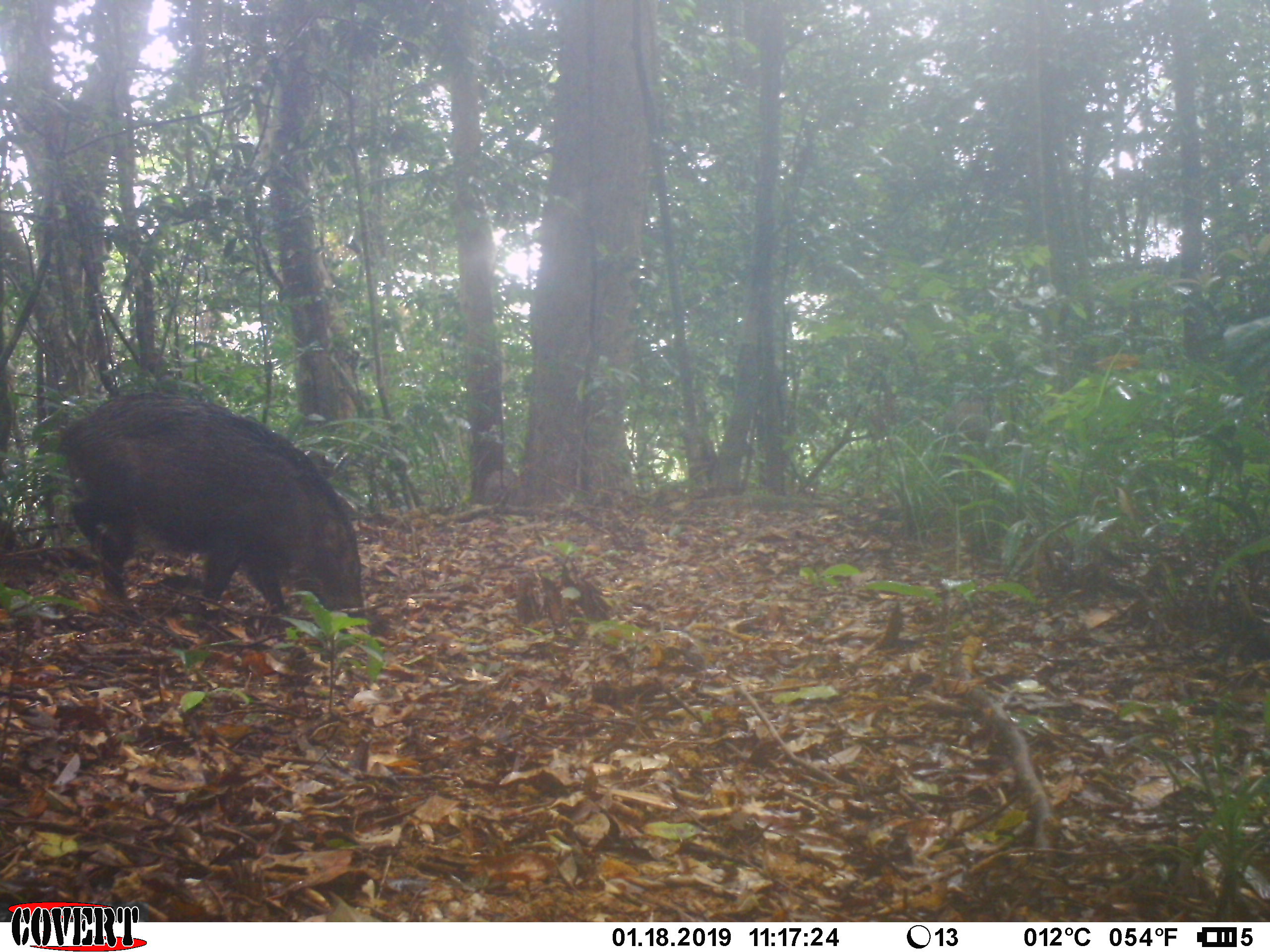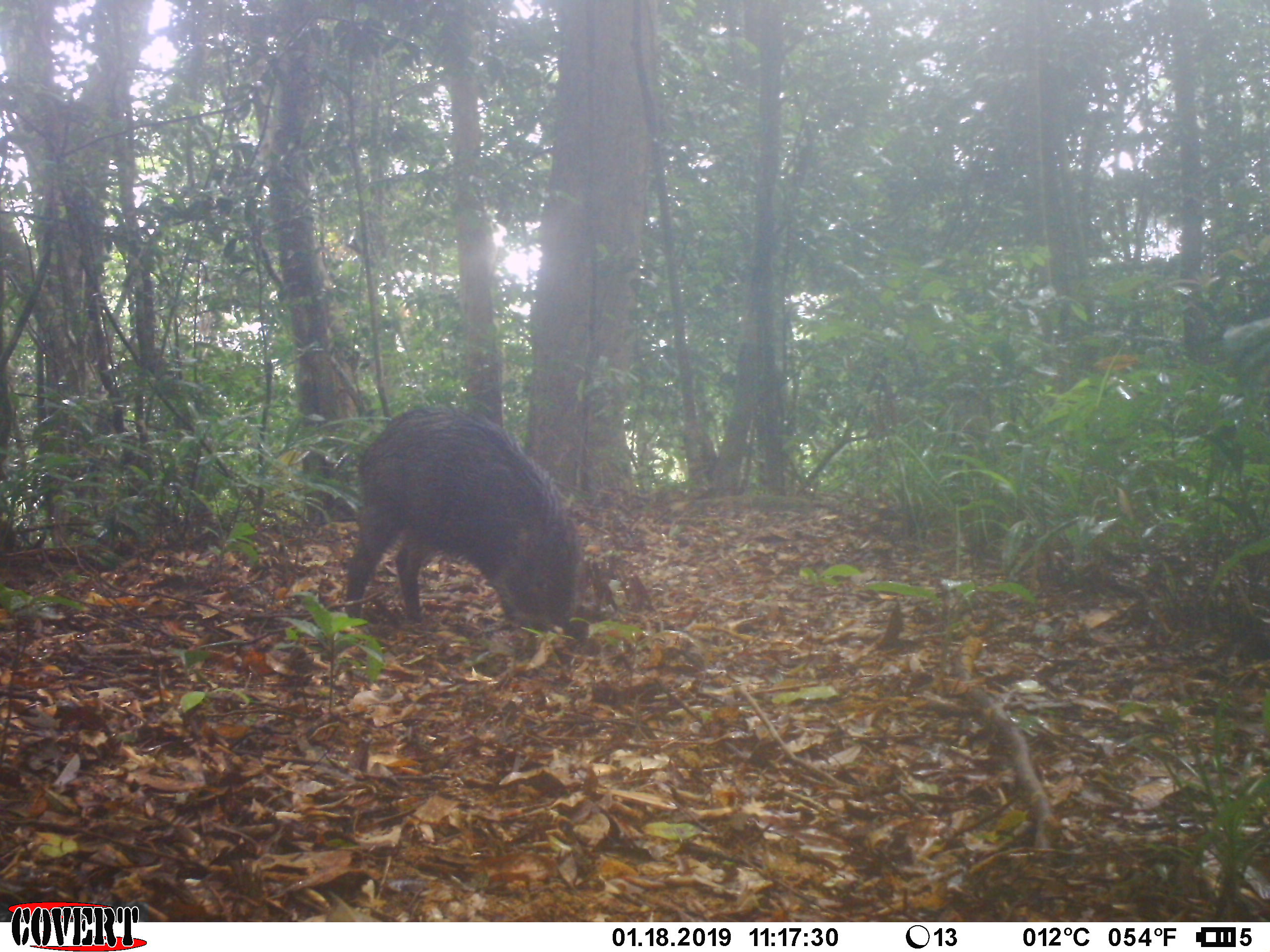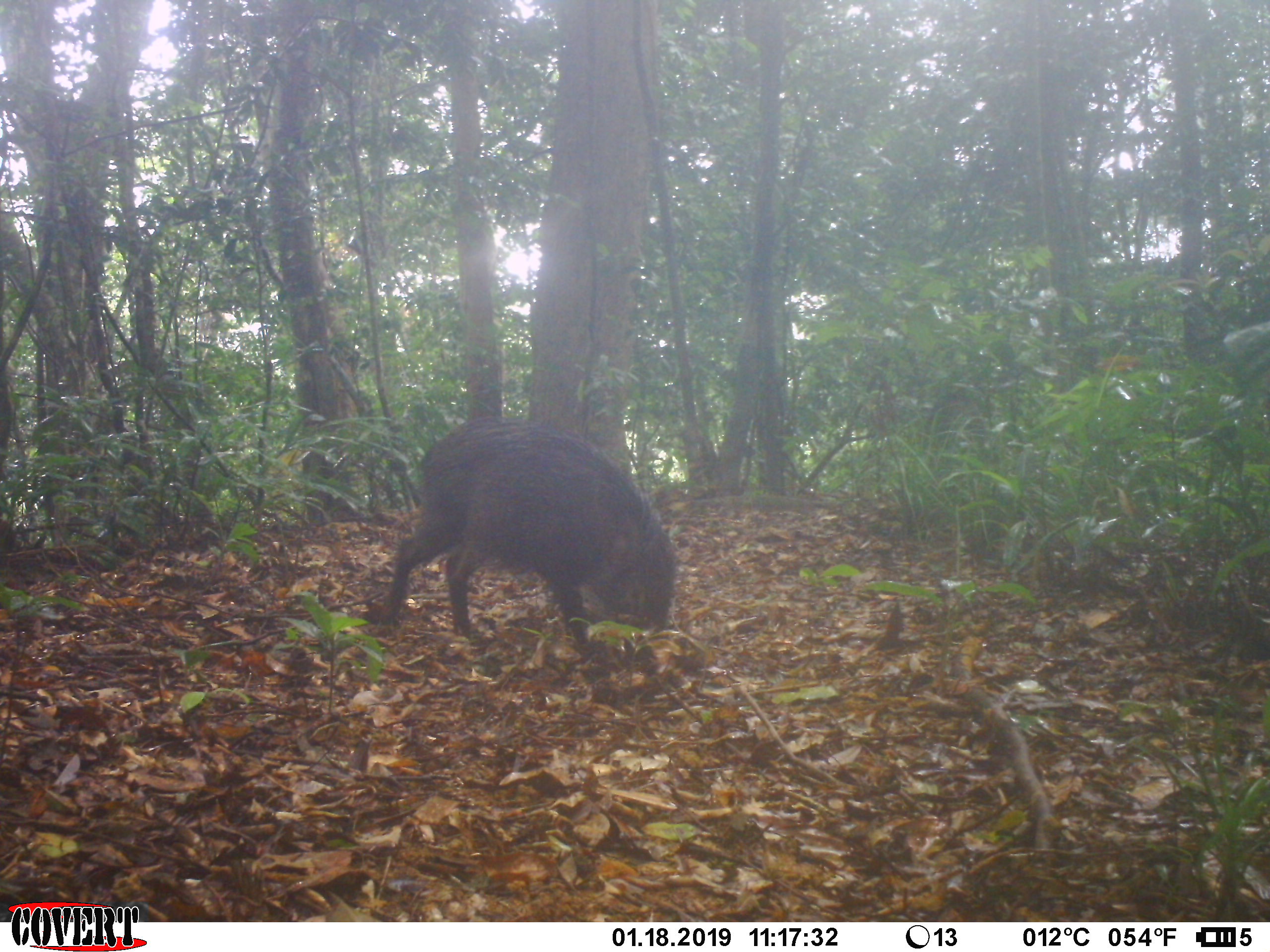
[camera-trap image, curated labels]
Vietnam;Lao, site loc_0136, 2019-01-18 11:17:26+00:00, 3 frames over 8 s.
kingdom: Animalia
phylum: Chordata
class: Mammalia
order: Artiodactyla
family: Suidae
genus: Sus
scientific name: Sus scrofa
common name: eurasian wild pig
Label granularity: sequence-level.